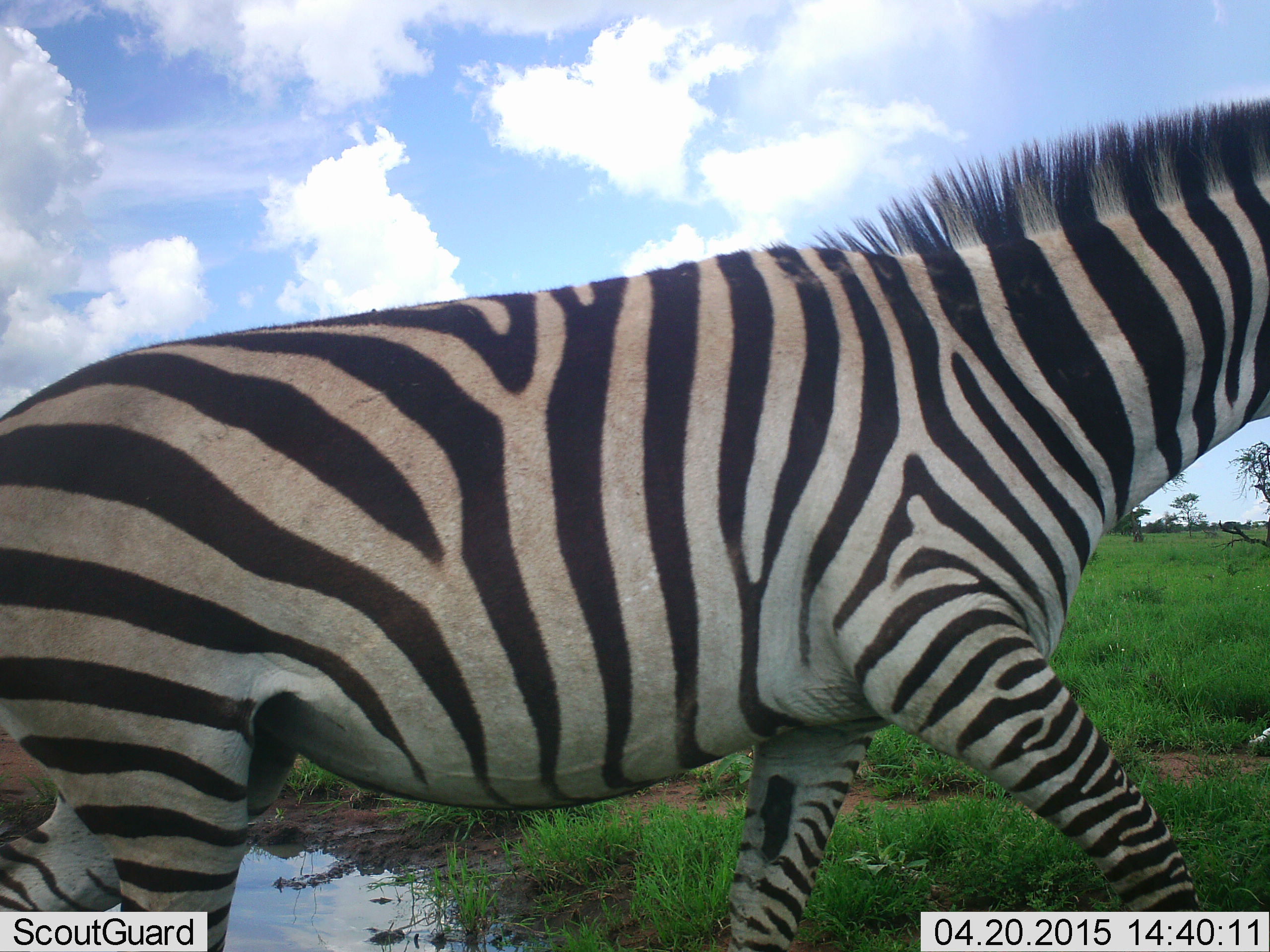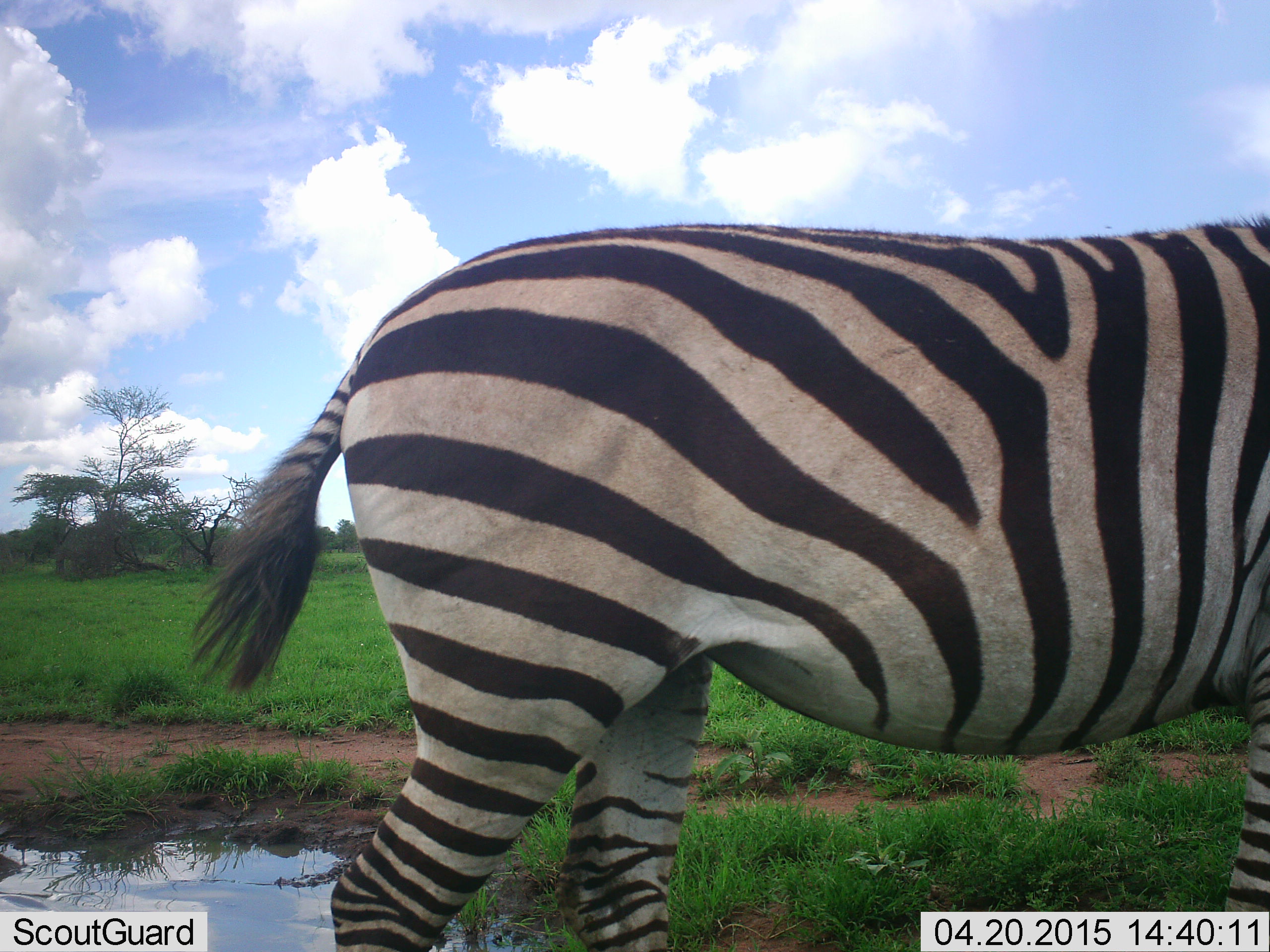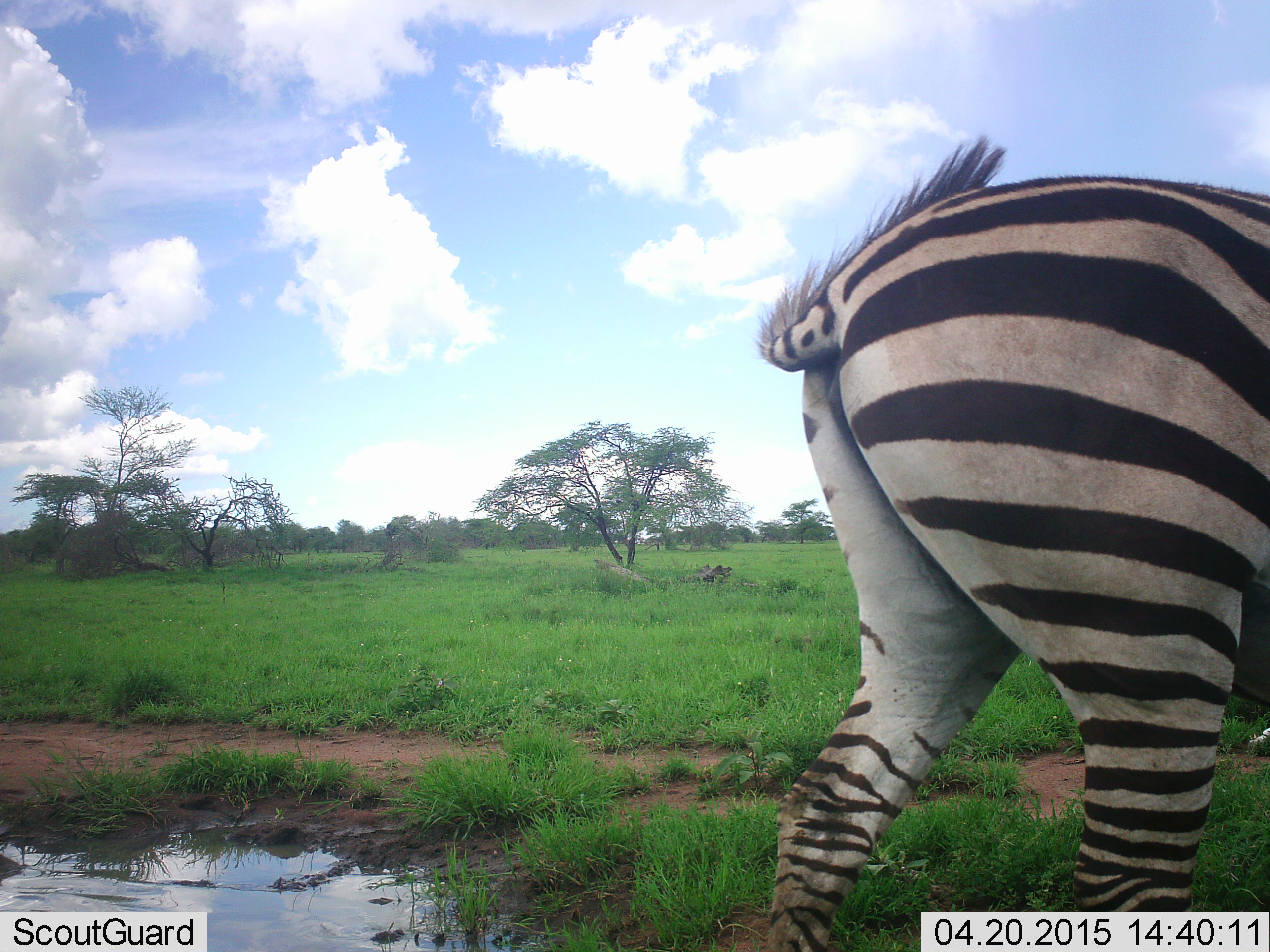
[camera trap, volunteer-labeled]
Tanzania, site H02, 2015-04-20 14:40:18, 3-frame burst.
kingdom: Animalia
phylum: Chordata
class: Mammalia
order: Perissodactyla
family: Equidae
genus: Equus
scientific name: Equus quagga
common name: plains zebra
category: zebra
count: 1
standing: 10%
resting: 0%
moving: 90%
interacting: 0%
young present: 0%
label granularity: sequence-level